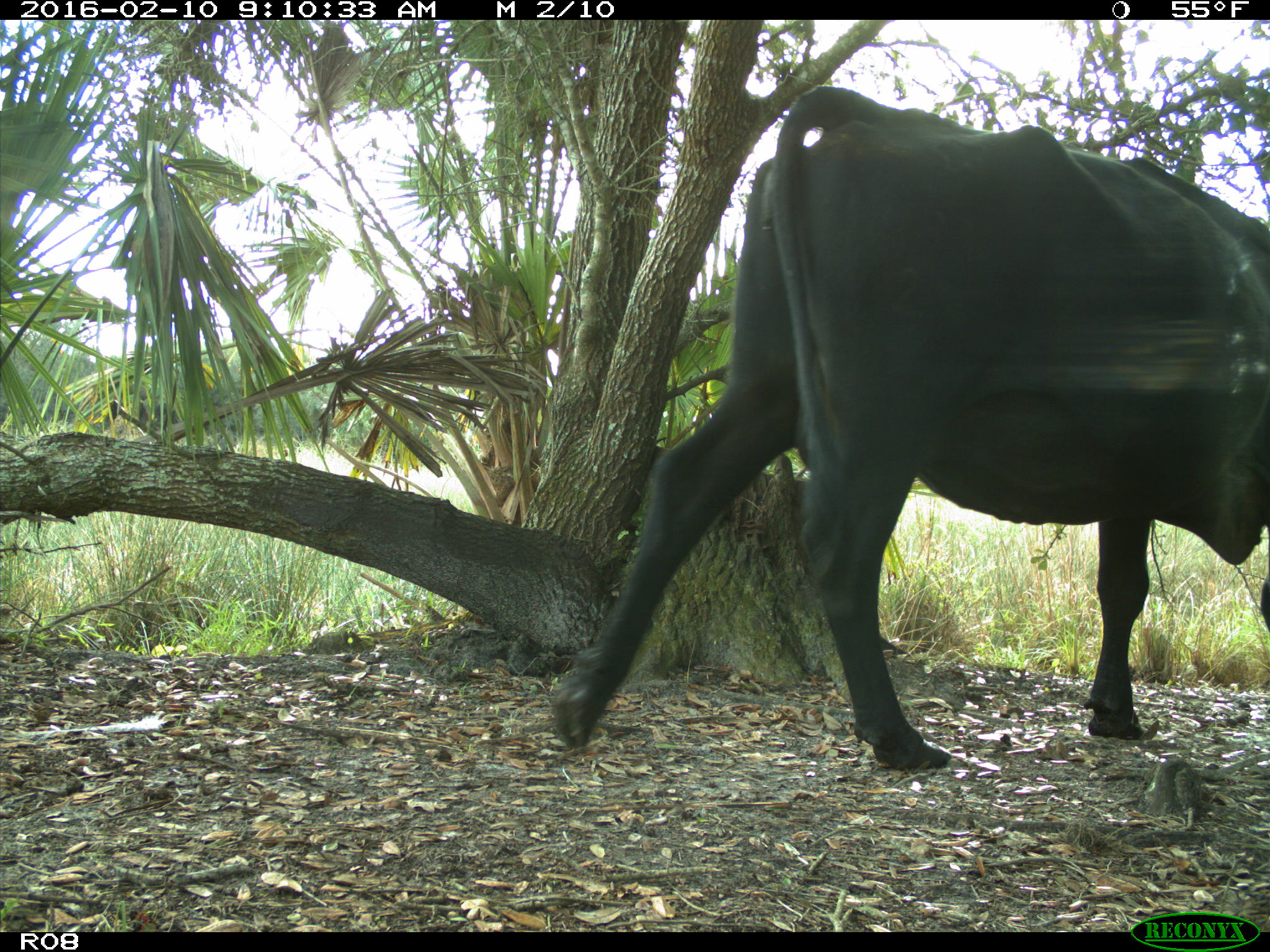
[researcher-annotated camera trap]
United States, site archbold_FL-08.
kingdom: Animalia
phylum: Chordata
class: Mammalia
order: Artiodactyla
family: Bovidae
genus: Bos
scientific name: Bos taurus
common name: domestic cow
Bos taurus (domestic cow).